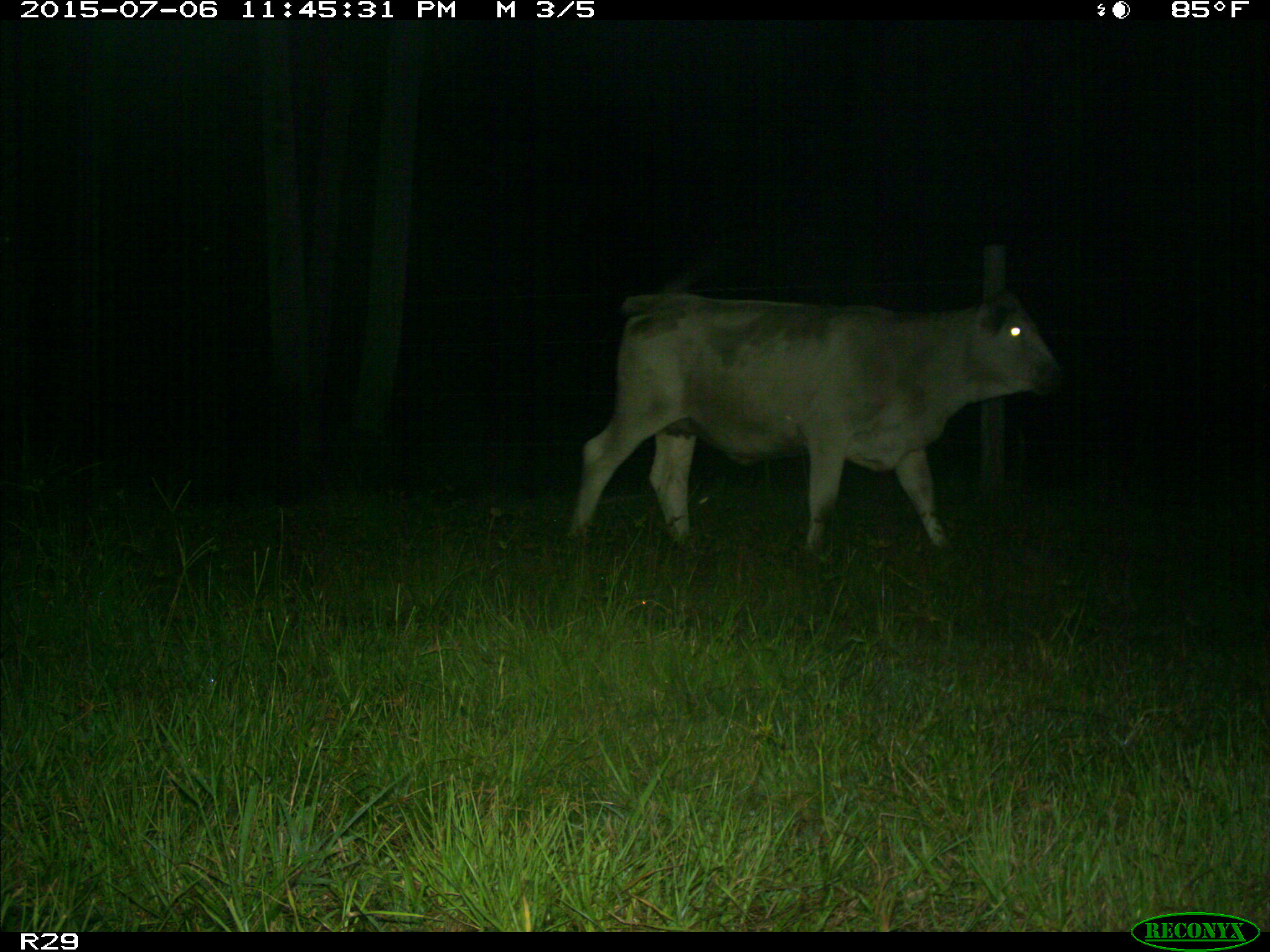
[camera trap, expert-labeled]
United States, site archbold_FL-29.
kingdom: Animalia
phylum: Chordata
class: Mammalia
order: Artiodactyla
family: Bovidae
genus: Bos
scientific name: Bos taurus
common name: domestic cow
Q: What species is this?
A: Bos taurus (domestic cow).